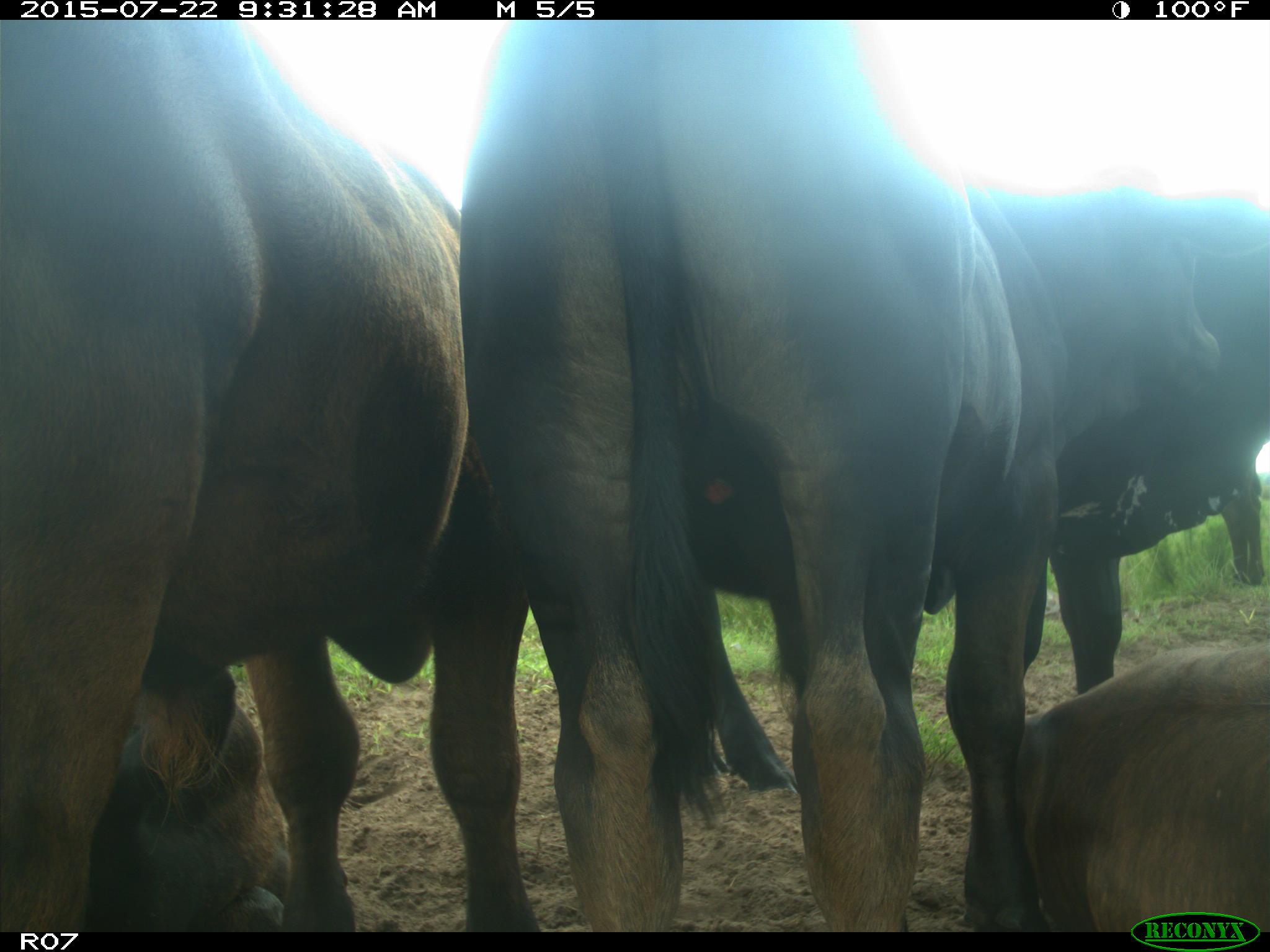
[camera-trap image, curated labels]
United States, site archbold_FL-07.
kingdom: Animalia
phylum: Chordata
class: Mammalia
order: Artiodactyla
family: Bovidae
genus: Bos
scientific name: Bos taurus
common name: domestic cow